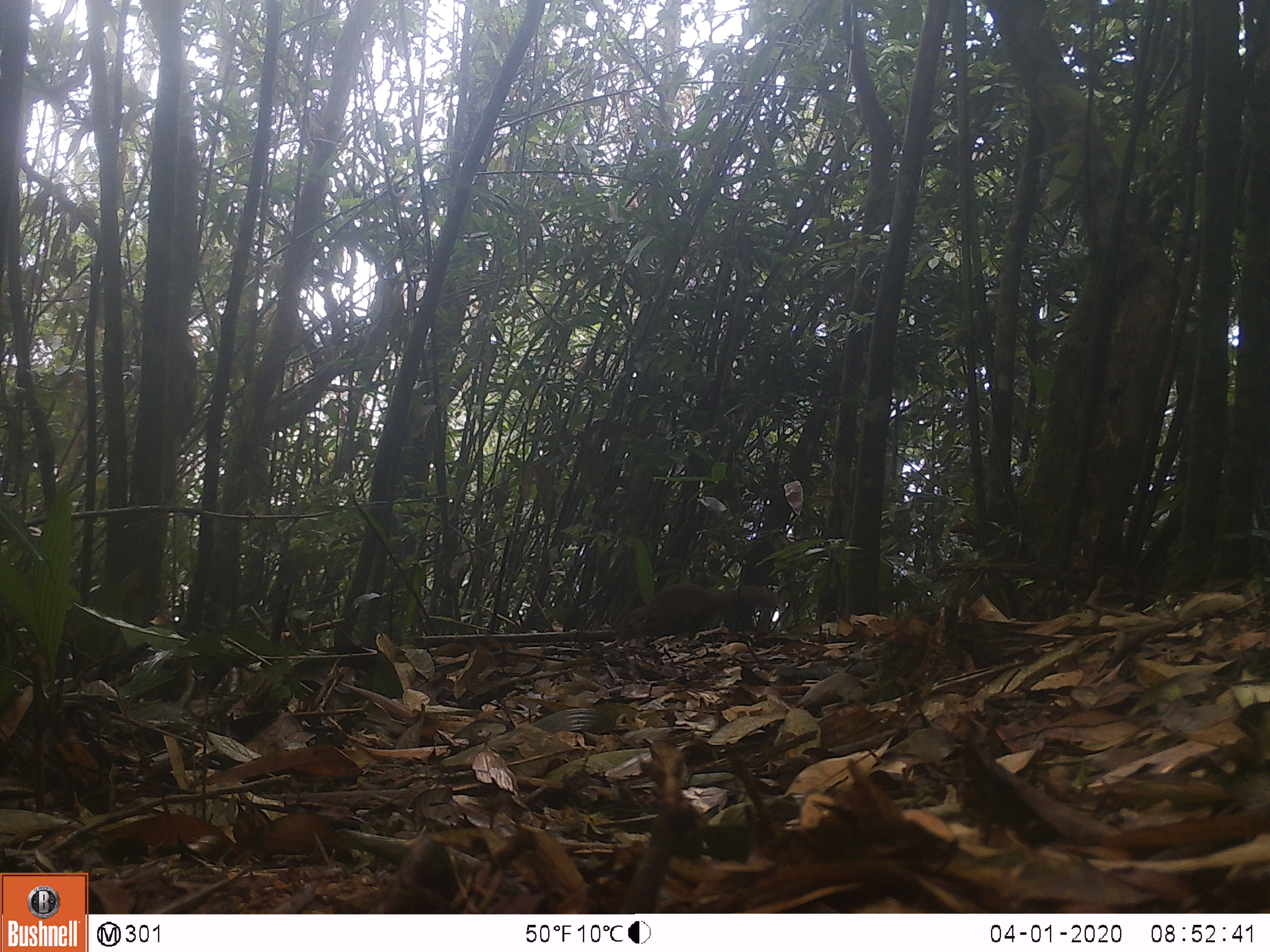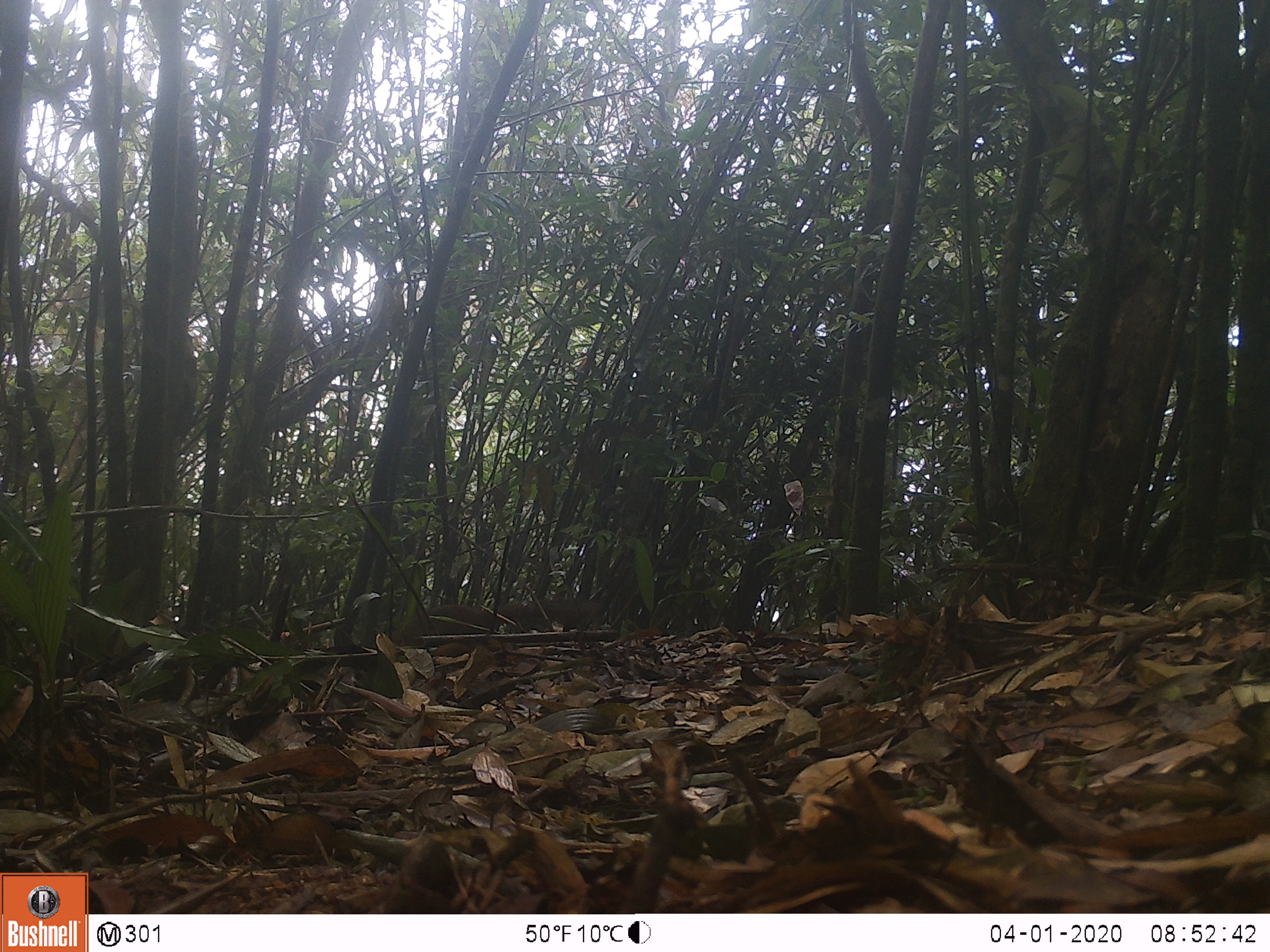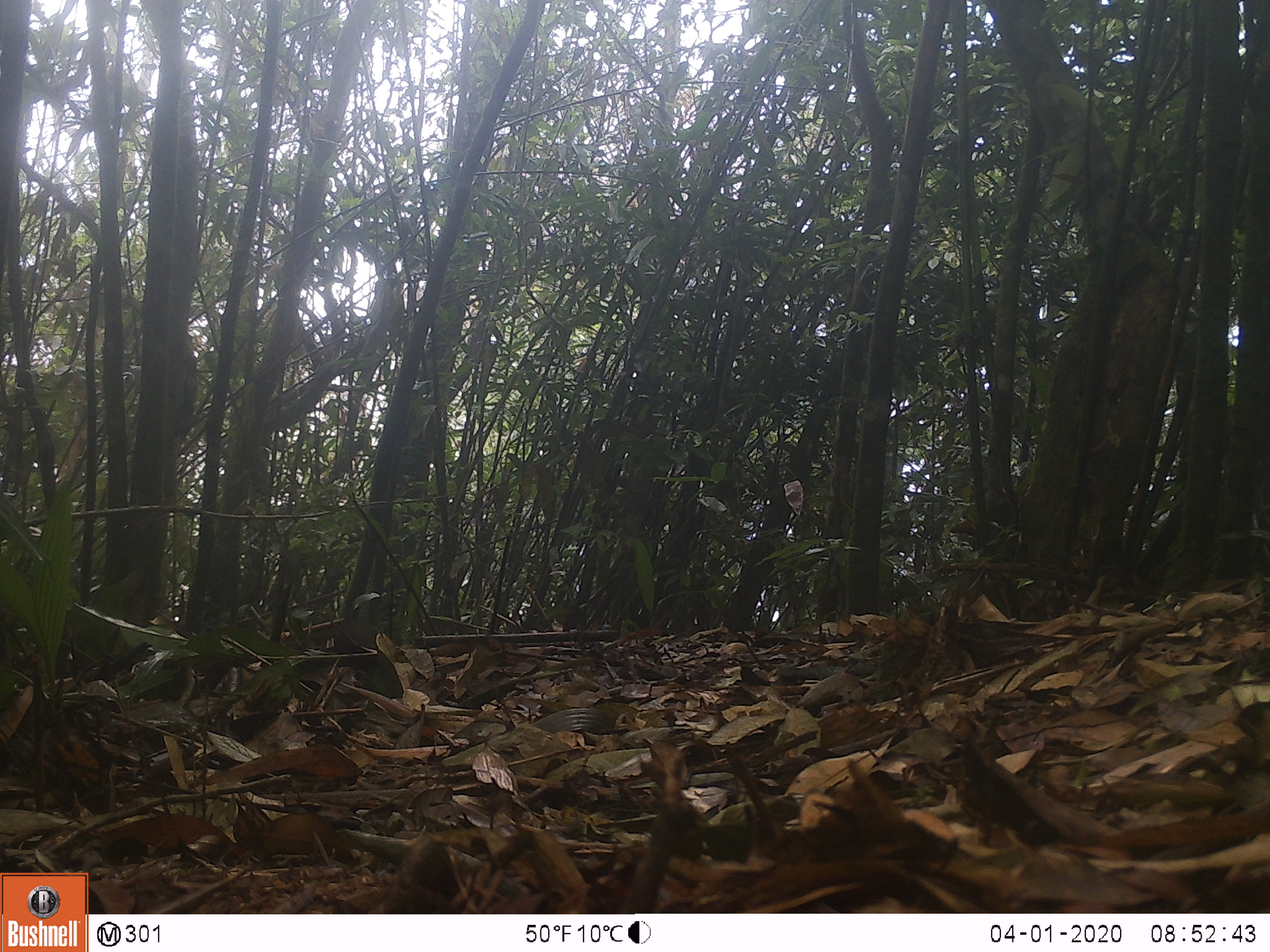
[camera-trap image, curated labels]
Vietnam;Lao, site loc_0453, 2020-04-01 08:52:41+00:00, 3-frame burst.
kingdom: Animalia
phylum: Chordata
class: Mammalia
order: Scandentia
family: Tupaiidae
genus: Tupaia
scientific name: Tupaia belangeri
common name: northern treeshrew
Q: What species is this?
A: Northern treeshrew (Tupaia belangeri).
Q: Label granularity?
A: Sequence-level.